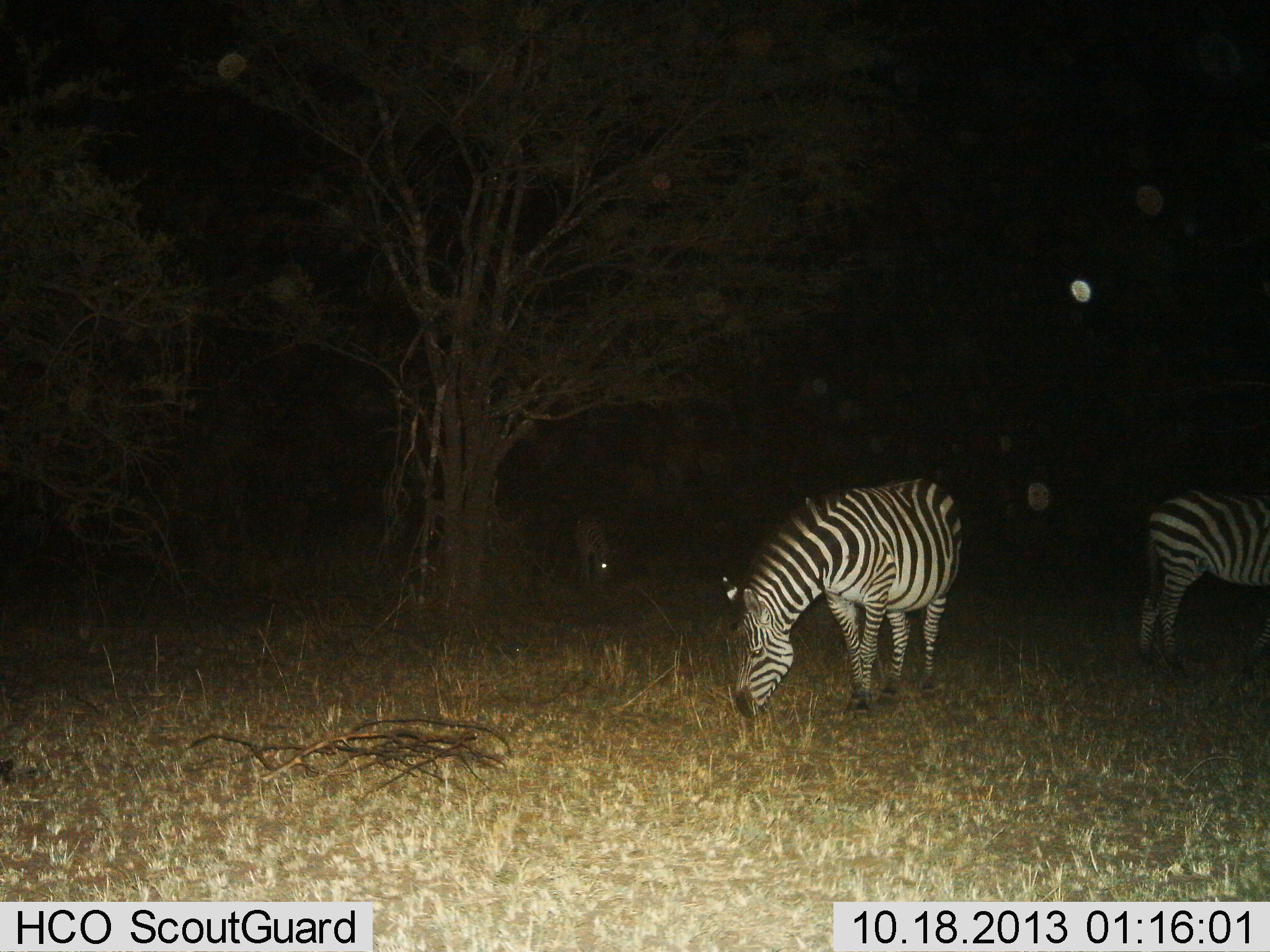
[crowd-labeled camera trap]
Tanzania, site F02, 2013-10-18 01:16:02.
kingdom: Animalia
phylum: Chordata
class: Mammalia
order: Perissodactyla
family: Equidae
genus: Equus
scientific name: Equus quagga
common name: plains zebra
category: zebra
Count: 3.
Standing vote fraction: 50%.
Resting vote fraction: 0%.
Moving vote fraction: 10%.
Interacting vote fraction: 0%.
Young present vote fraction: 0%.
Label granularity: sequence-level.